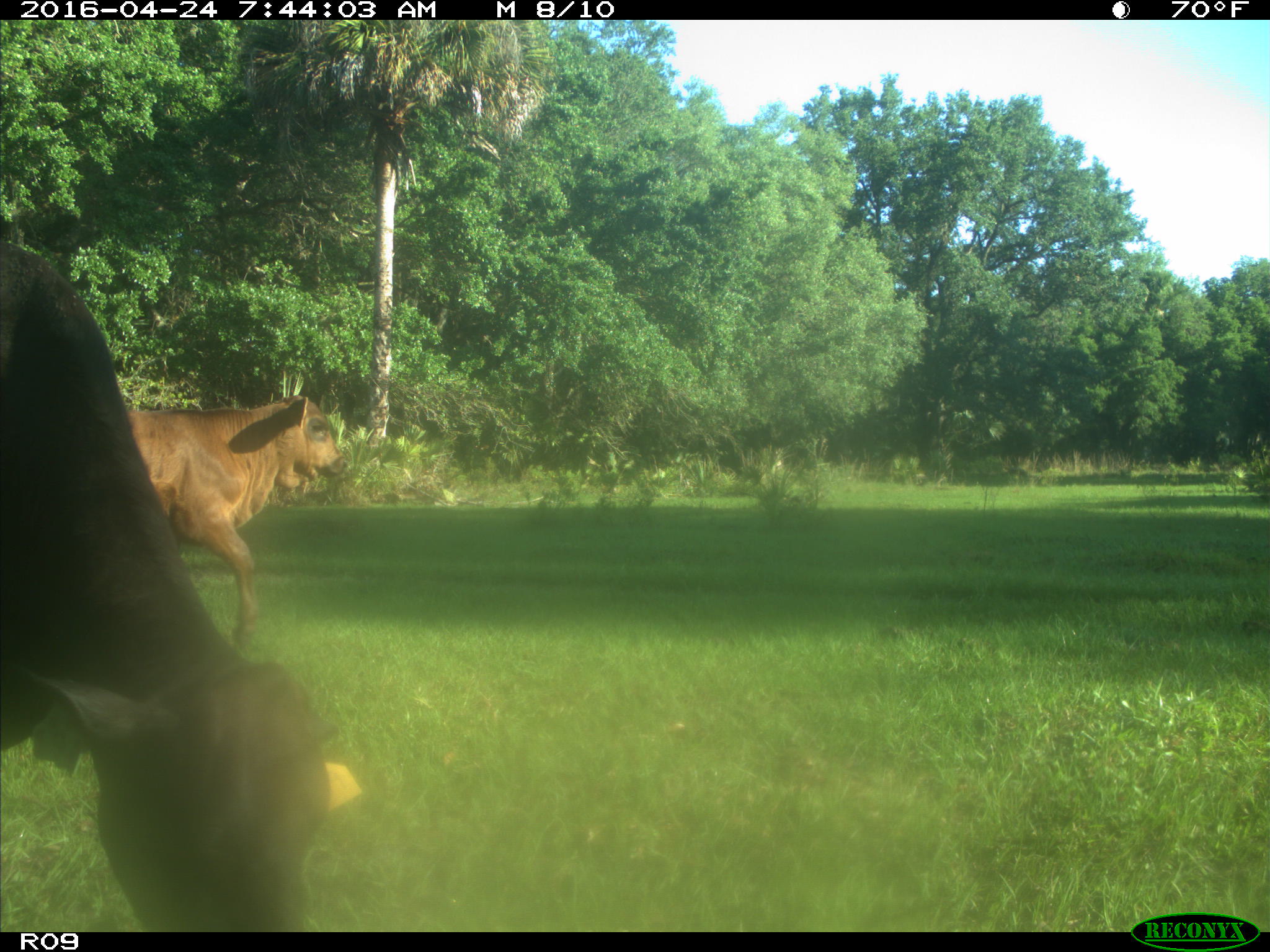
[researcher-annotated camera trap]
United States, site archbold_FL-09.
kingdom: Animalia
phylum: Chordata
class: Mammalia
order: Artiodactyla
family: Bovidae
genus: Bos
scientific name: Bos taurus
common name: domestic cow